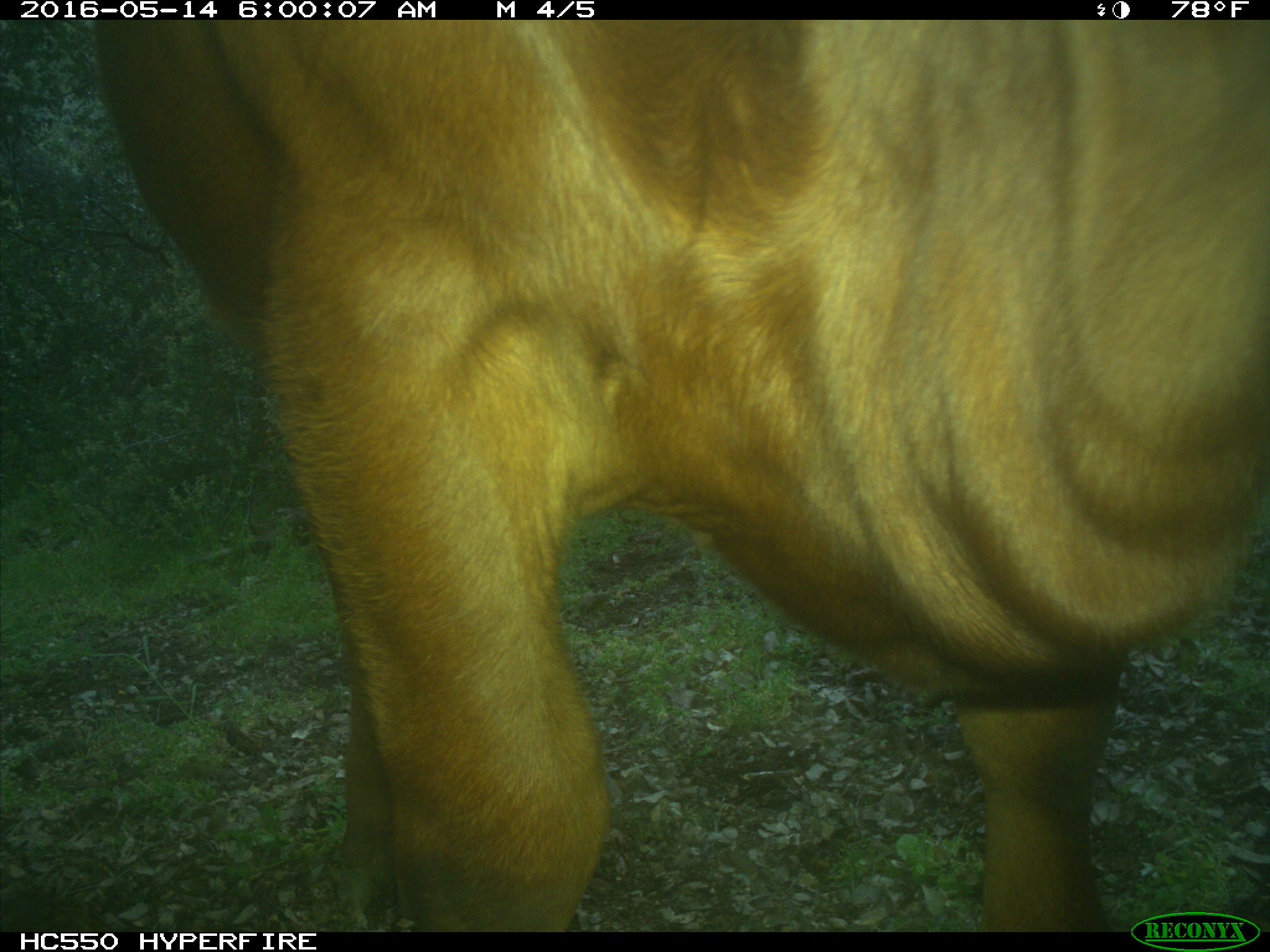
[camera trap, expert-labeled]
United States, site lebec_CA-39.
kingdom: Animalia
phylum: Chordata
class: Mammalia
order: Artiodactyla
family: Bovidae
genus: Bos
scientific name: Bos taurus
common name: domestic cow